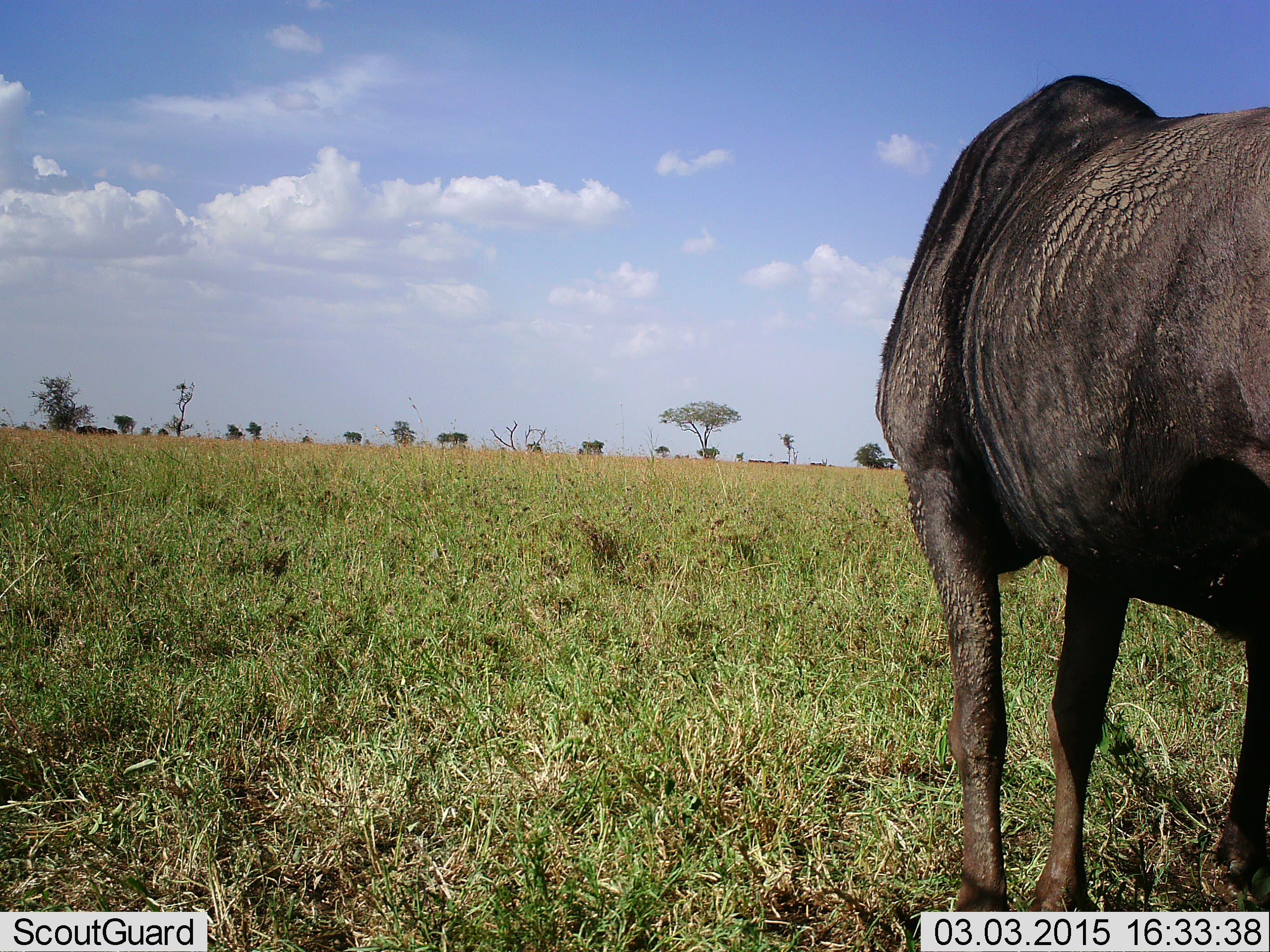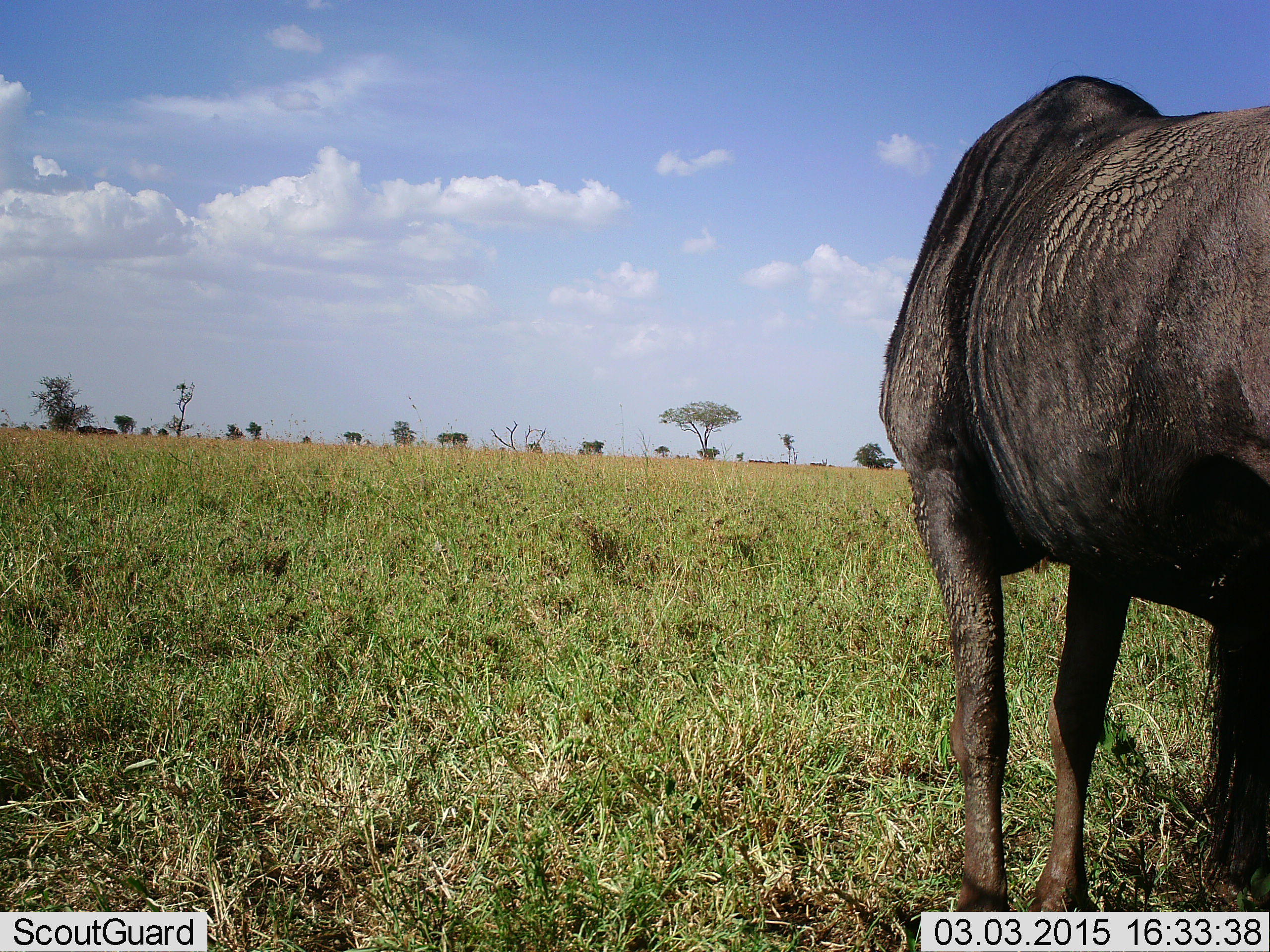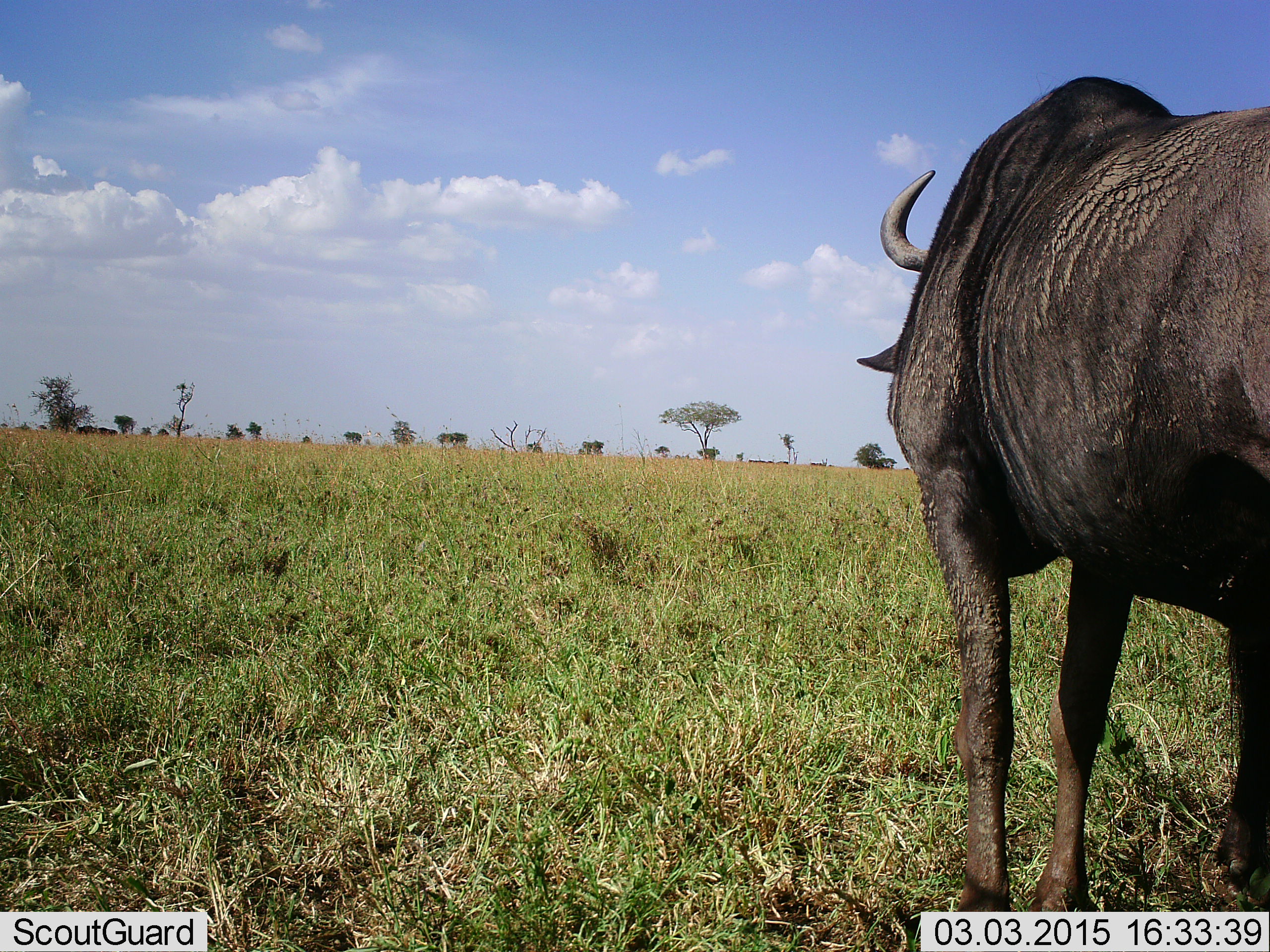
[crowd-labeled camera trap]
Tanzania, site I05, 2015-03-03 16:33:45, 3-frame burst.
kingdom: Animalia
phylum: Chordata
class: Mammalia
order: Artiodactyla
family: Bovidae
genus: Connochaetes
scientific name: Connochaetes taurinus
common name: blue wildebeest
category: wildebeest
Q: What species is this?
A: Wildebeest (blue wildebeest) (Connochaetes taurinus).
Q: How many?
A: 1.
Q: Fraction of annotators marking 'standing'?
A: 100%.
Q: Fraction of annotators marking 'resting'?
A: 0%.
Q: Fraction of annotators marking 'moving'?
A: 0%.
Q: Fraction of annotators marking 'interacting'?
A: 0%.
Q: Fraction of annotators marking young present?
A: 0%.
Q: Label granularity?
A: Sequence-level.